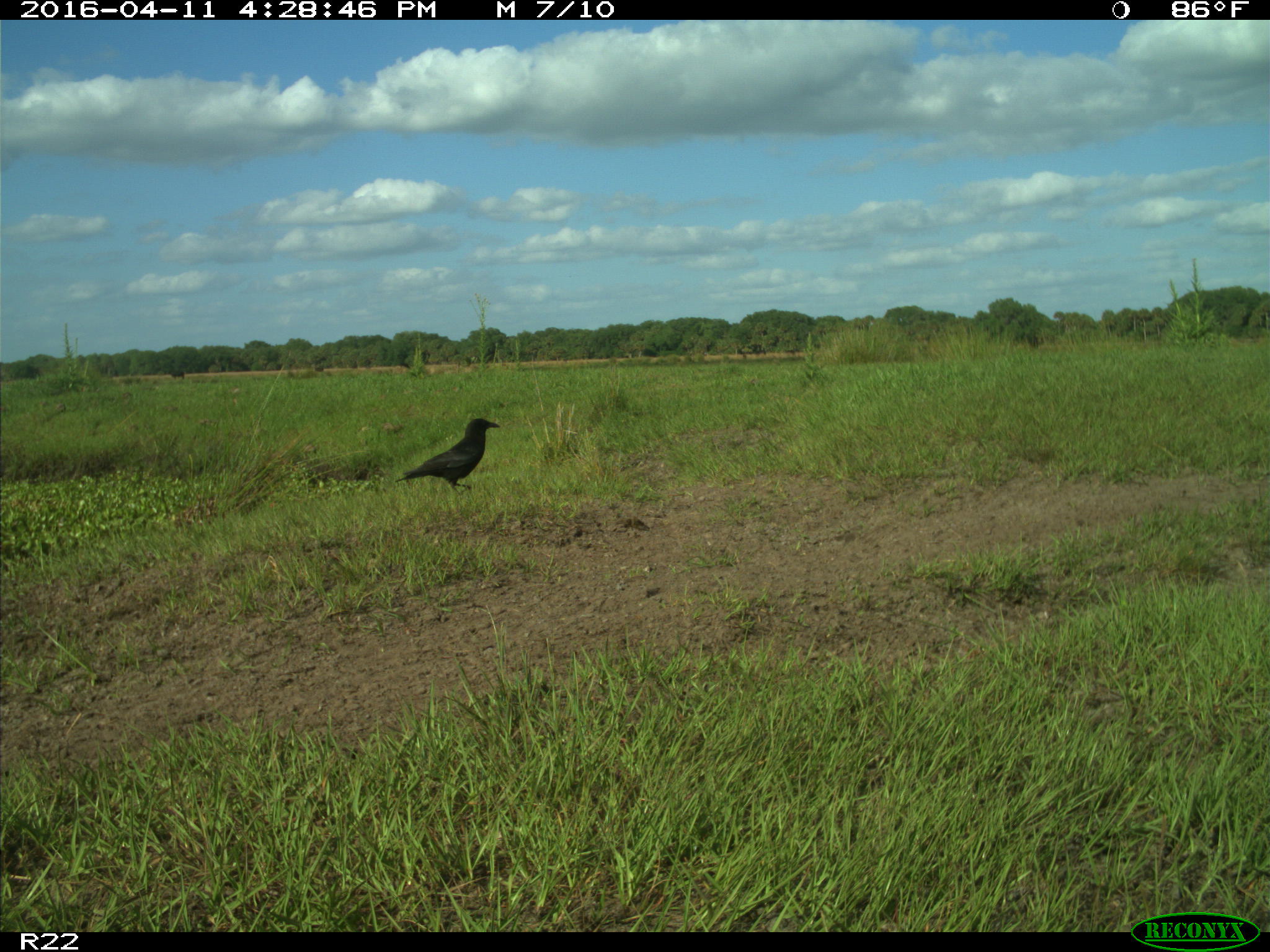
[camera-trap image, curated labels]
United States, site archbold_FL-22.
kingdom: Animalia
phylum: Chordata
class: Aves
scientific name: Aves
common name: birds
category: unidentified bird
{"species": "unidentified bird (birds) (Aves)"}